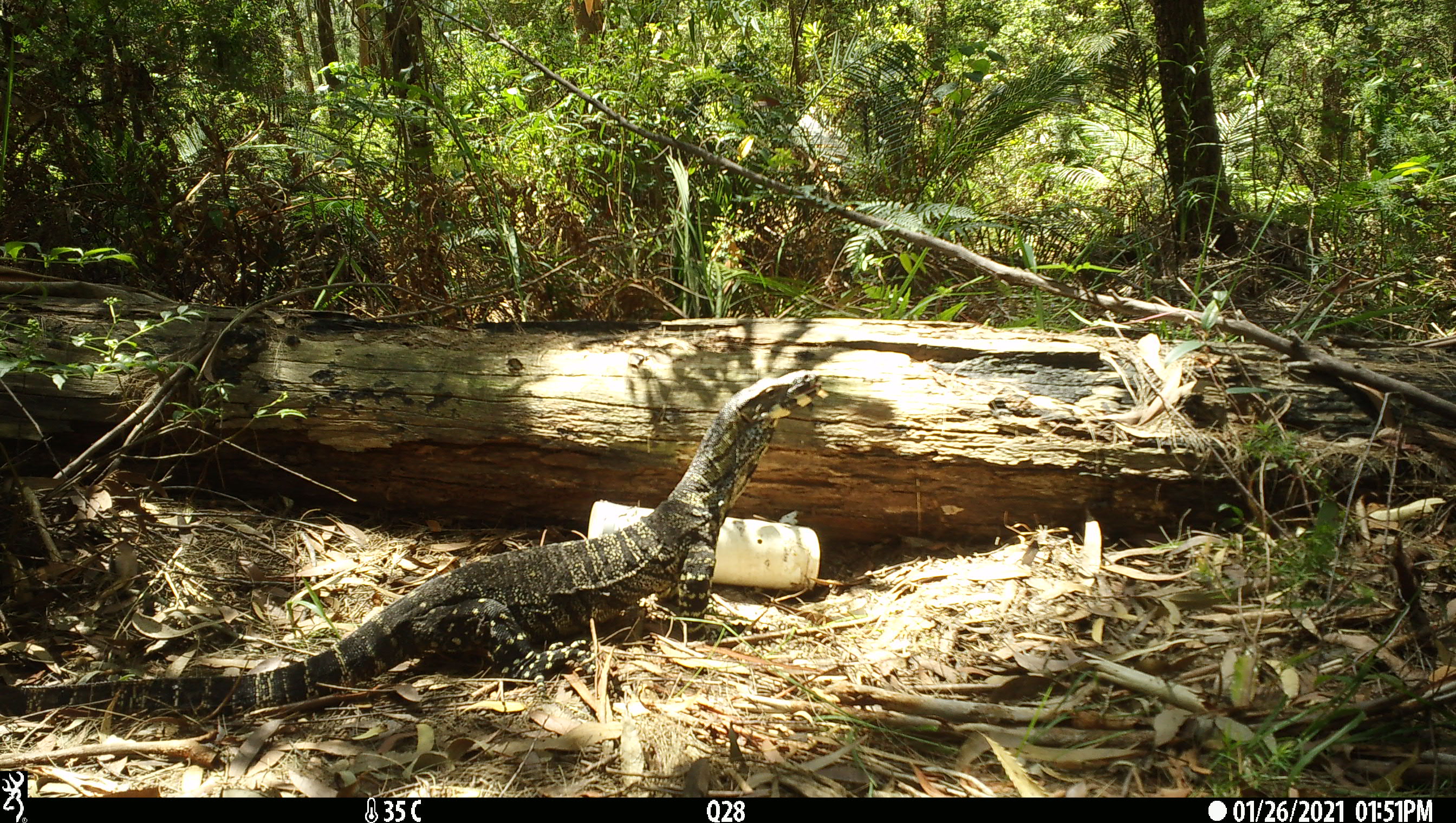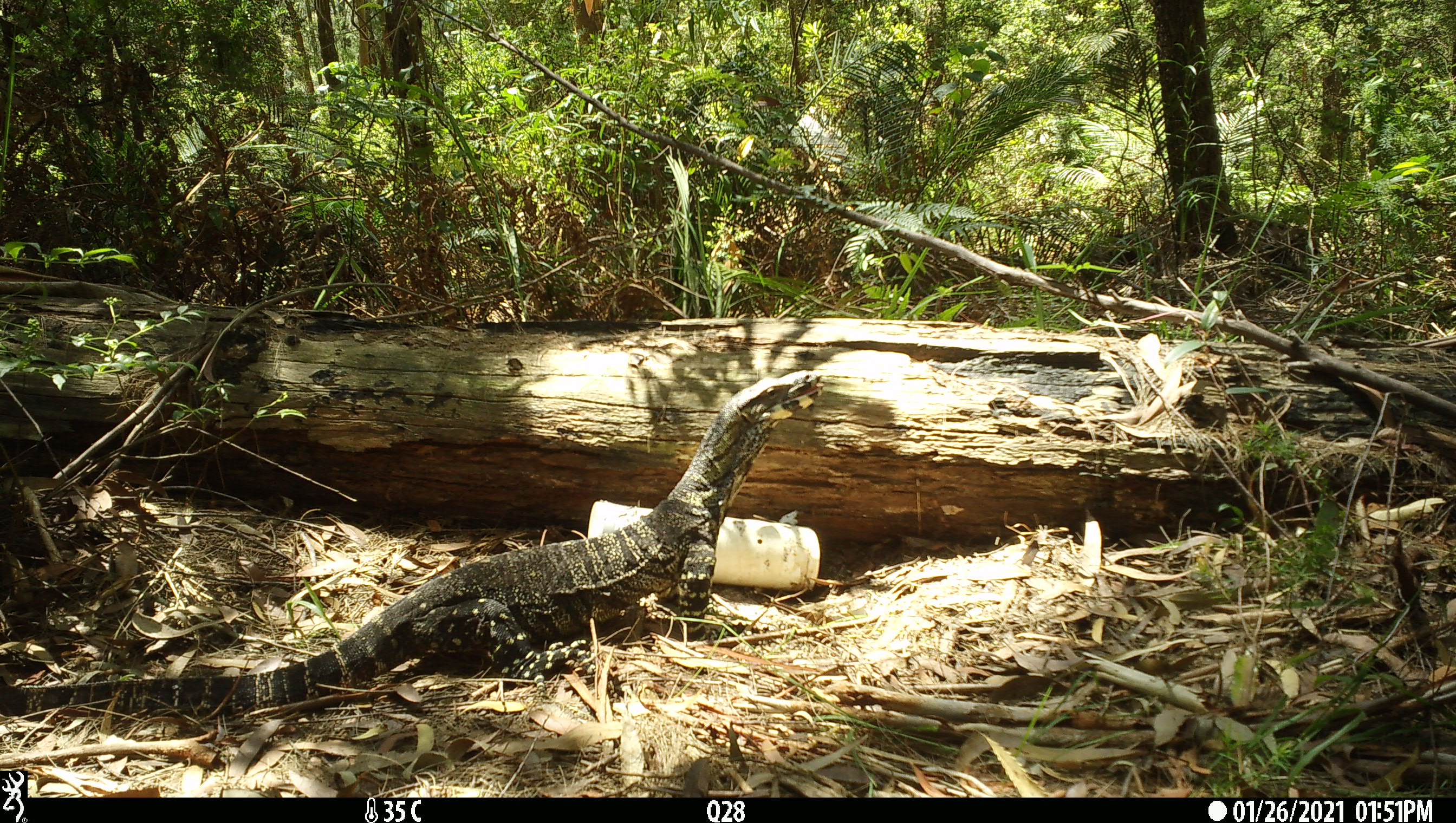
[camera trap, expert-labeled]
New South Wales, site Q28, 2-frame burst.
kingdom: Animalia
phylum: Chordata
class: Reptilia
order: Squamata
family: Varanidae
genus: Varanus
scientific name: Varanus varius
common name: lace monitor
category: goanna